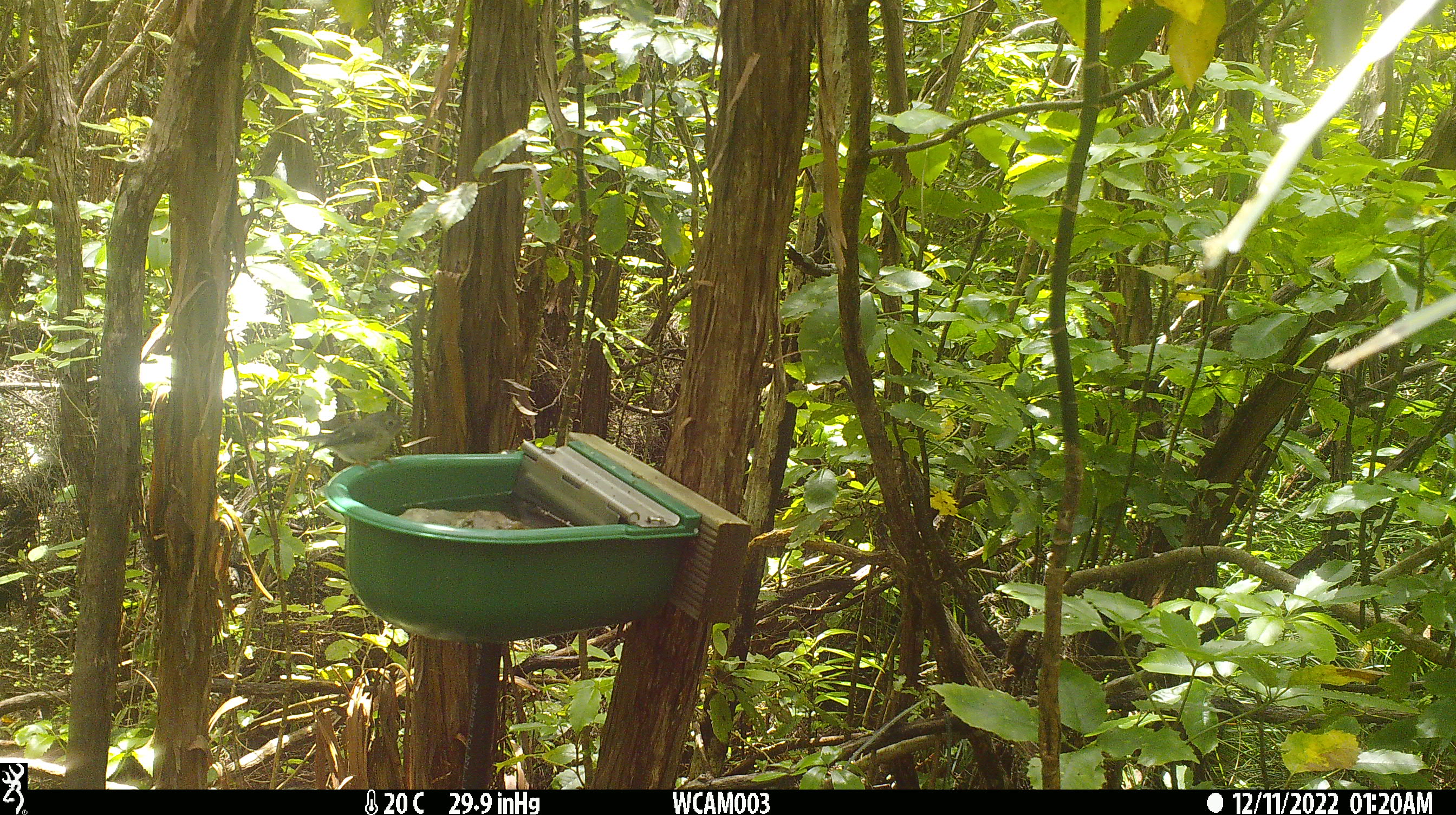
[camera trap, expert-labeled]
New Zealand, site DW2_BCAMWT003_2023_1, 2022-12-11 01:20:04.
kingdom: Animalia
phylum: Chordata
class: Aves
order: Passeriformes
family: Petroicidae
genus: Petroica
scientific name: Petroica macrocephala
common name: tomtit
Tomtit (Petroica macrocephala).